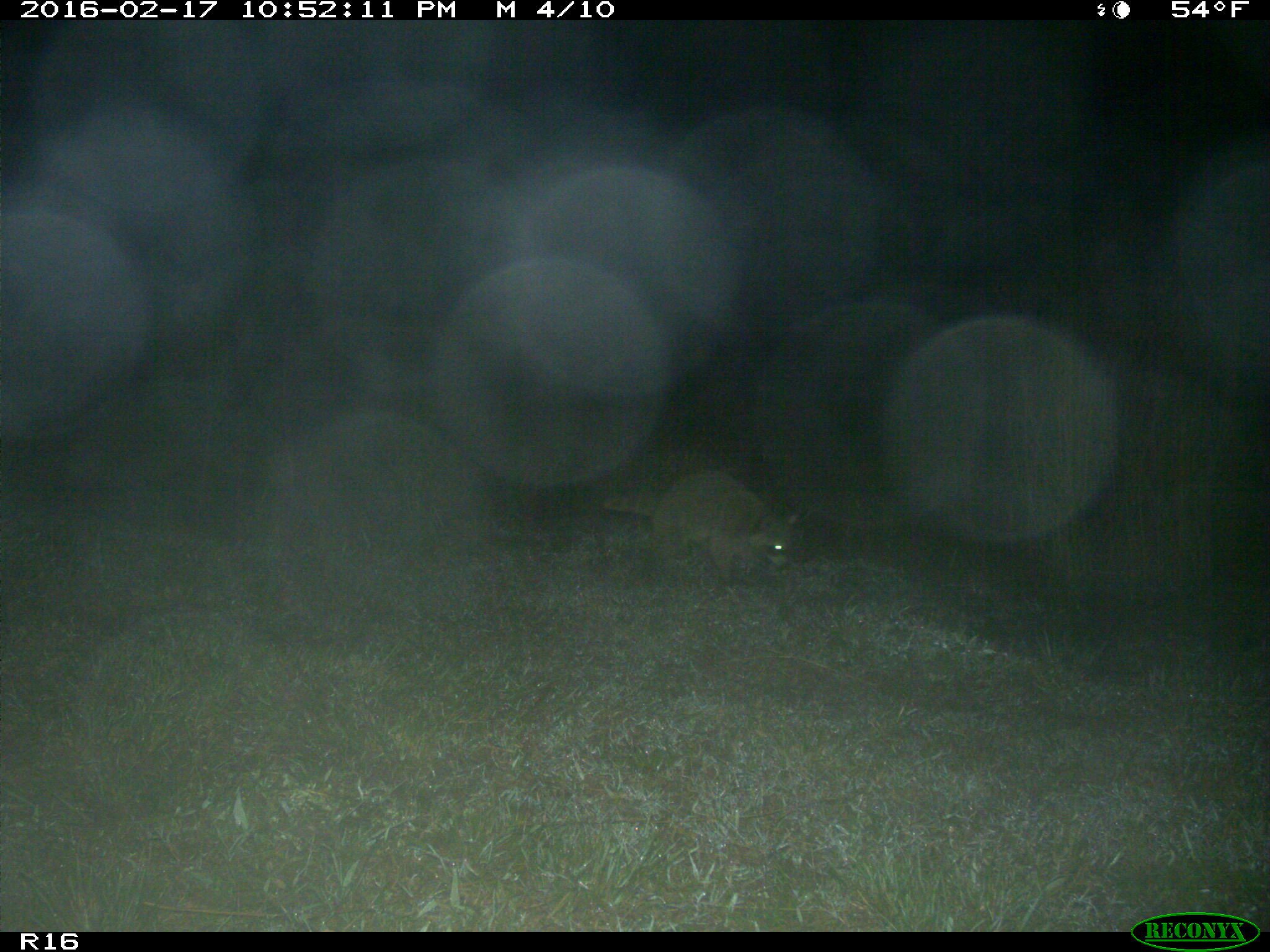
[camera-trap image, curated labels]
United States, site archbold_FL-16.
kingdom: Animalia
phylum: Chordata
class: Mammalia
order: Carnivora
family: Procyonidae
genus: Procyon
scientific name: Procyon lotor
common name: common raccoon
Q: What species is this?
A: Procyon lotor (common raccoon).